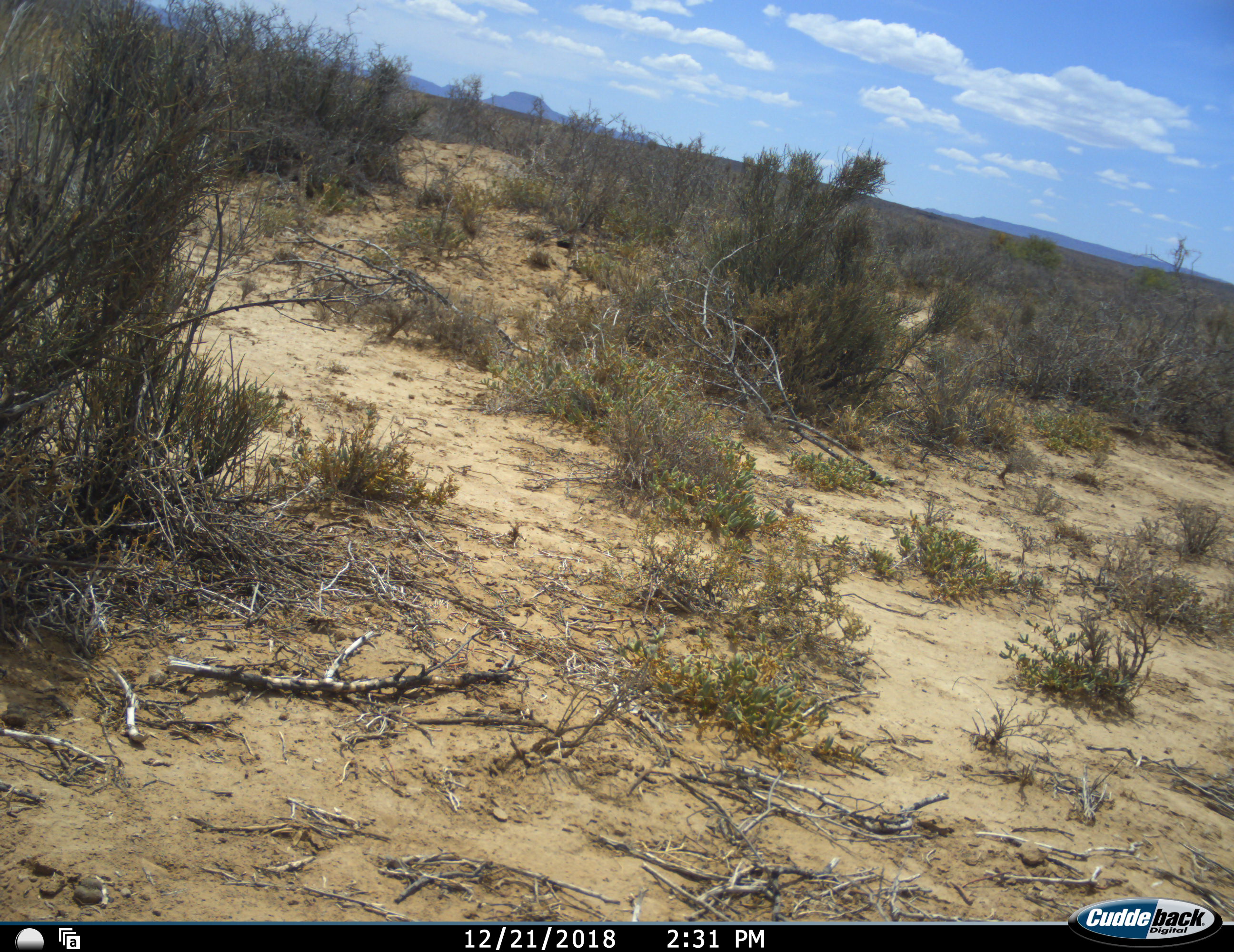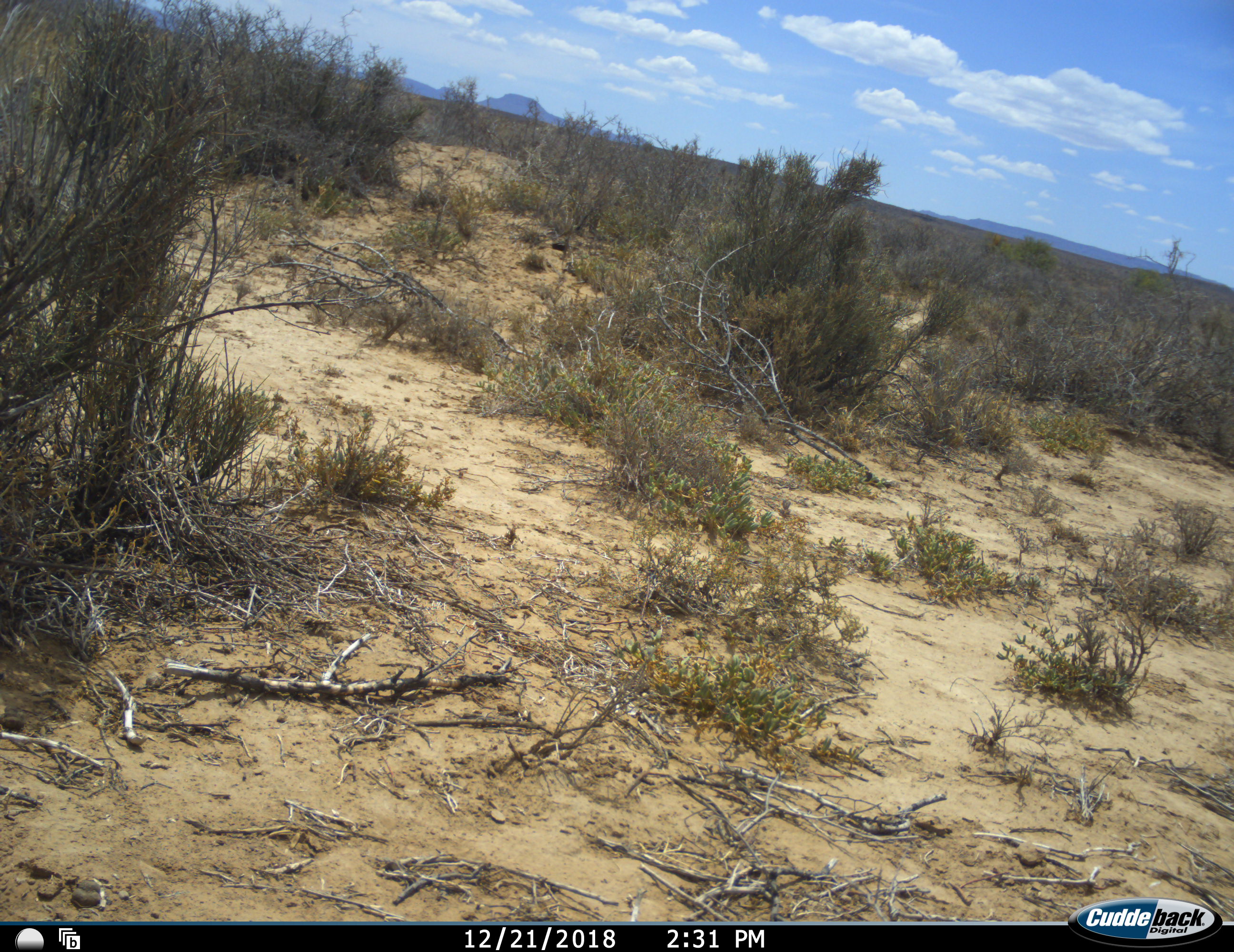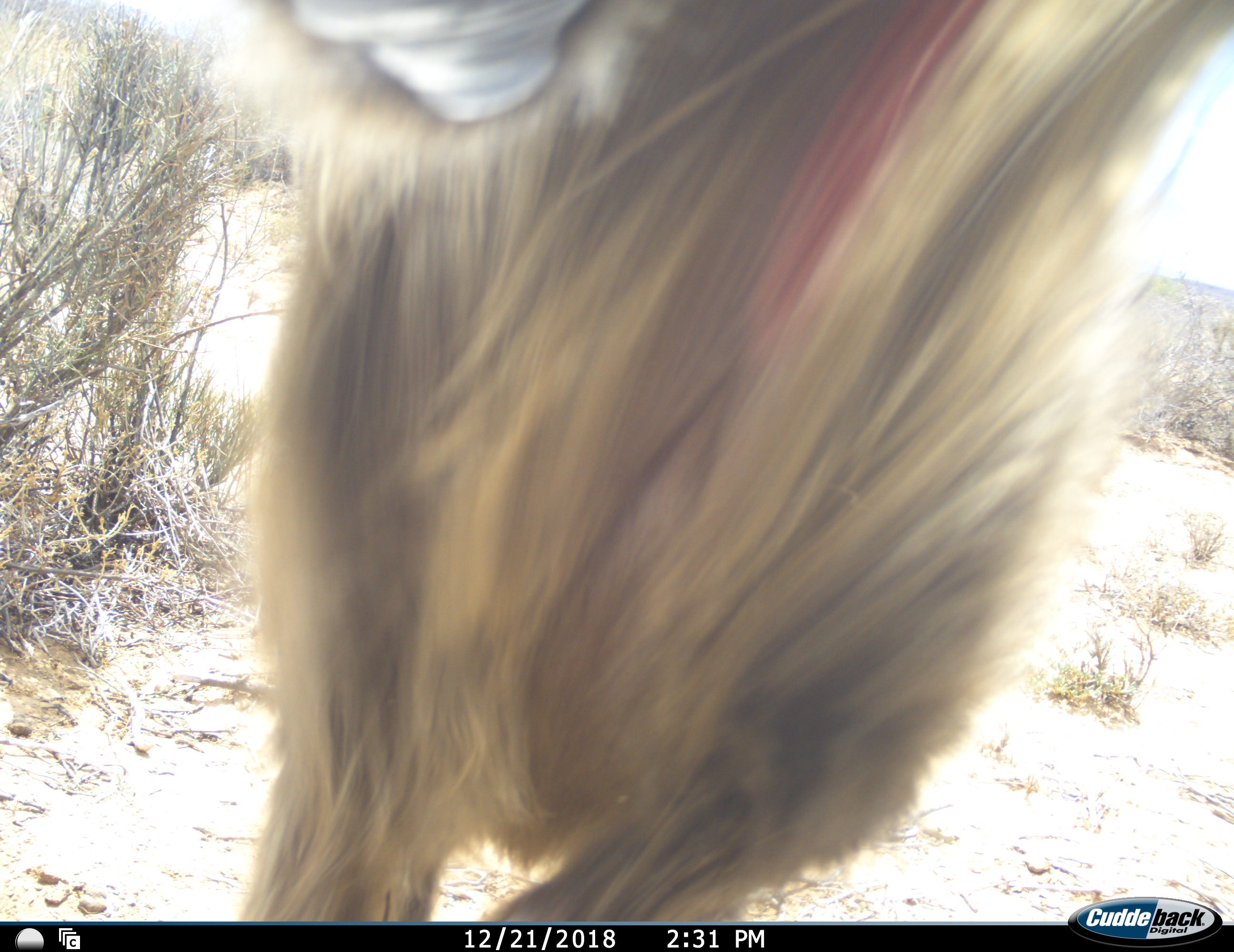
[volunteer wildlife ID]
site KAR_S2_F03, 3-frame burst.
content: unidentified animal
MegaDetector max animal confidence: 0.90